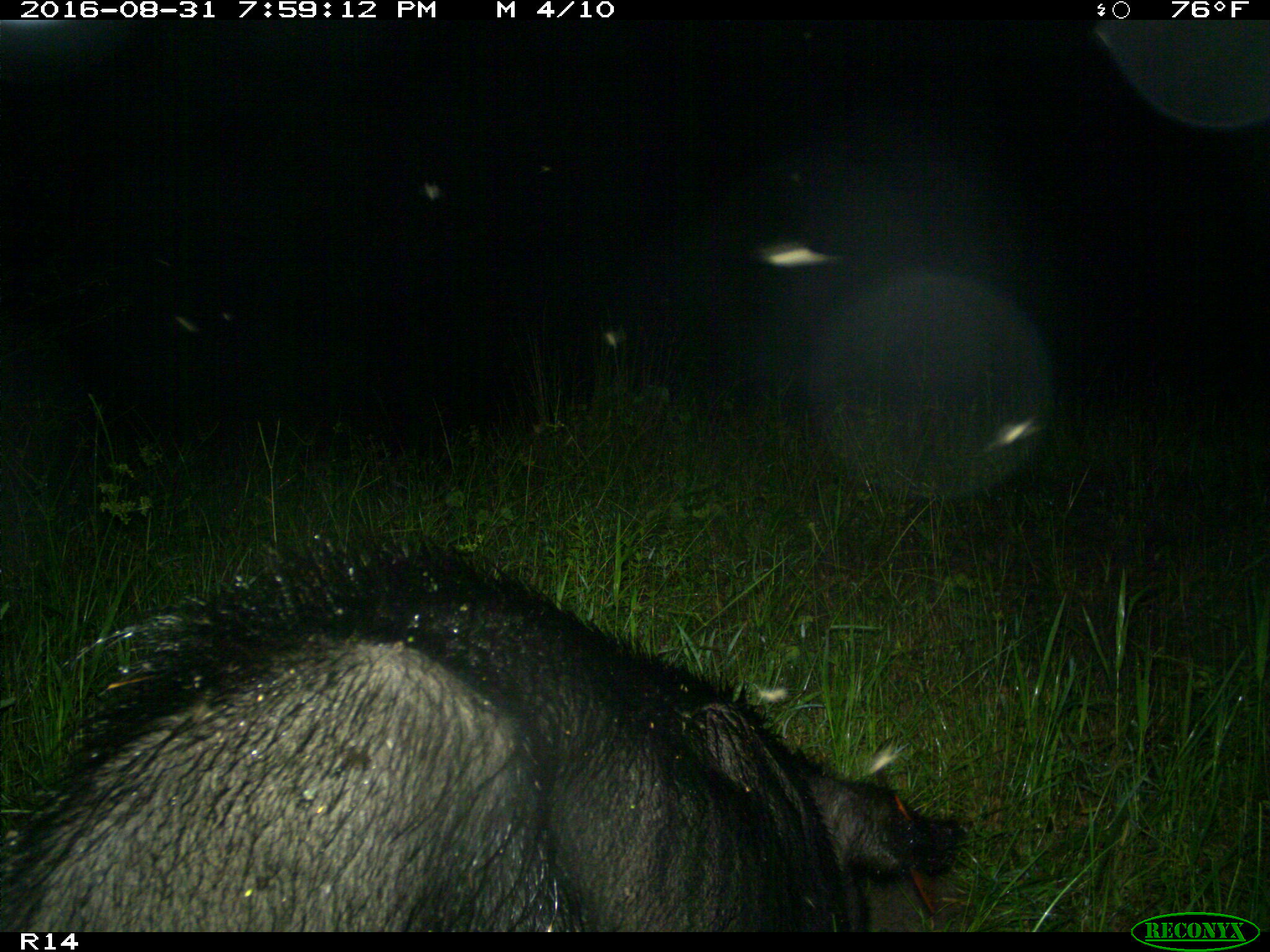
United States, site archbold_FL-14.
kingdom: Animalia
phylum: Chordata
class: Mammalia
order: Artiodactyla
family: Suidae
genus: Sus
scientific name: Sus scrofa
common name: wild boar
Sus scrofa (wild boar).